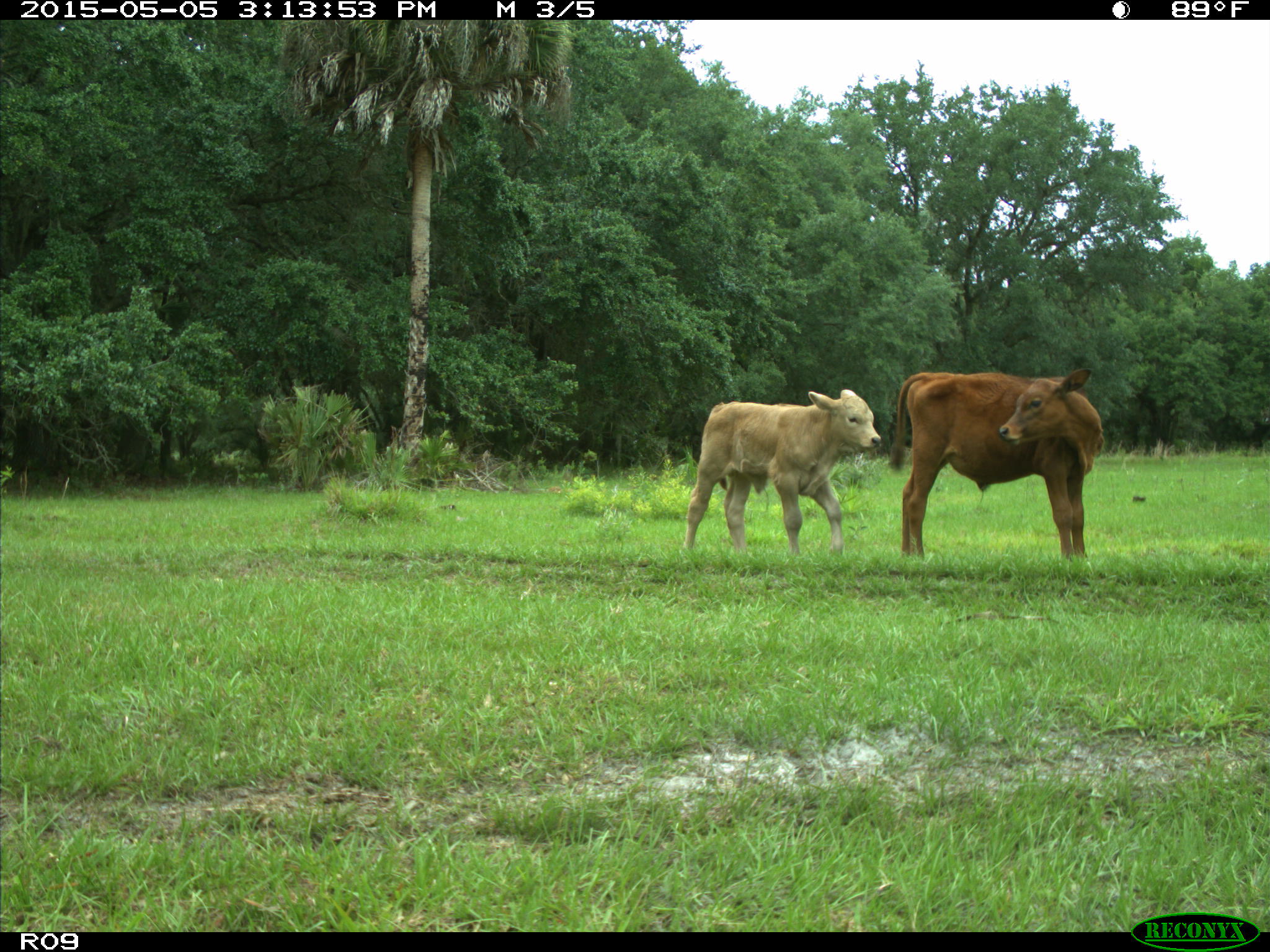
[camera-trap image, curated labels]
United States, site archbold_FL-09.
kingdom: Animalia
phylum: Chordata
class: Mammalia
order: Artiodactyla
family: Bovidae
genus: Bos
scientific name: Bos taurus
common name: domestic cow